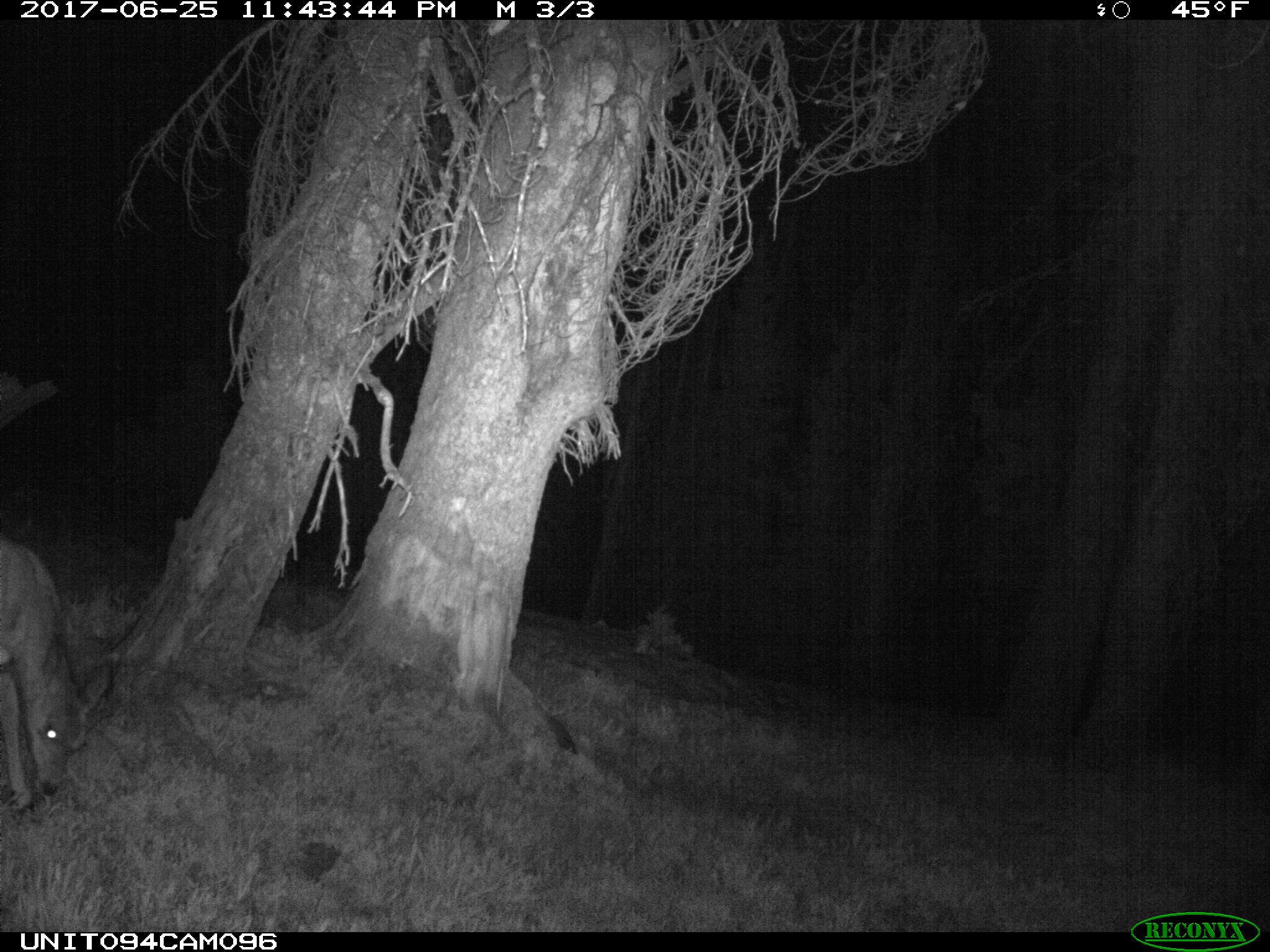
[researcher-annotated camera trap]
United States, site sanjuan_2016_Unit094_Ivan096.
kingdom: Animalia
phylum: Chordata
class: Mammalia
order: Artiodactyla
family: Cervidae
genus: Odocoileus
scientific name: Odocoileus hemionus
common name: mule deer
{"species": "Odocoileus hemionus (mule deer)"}